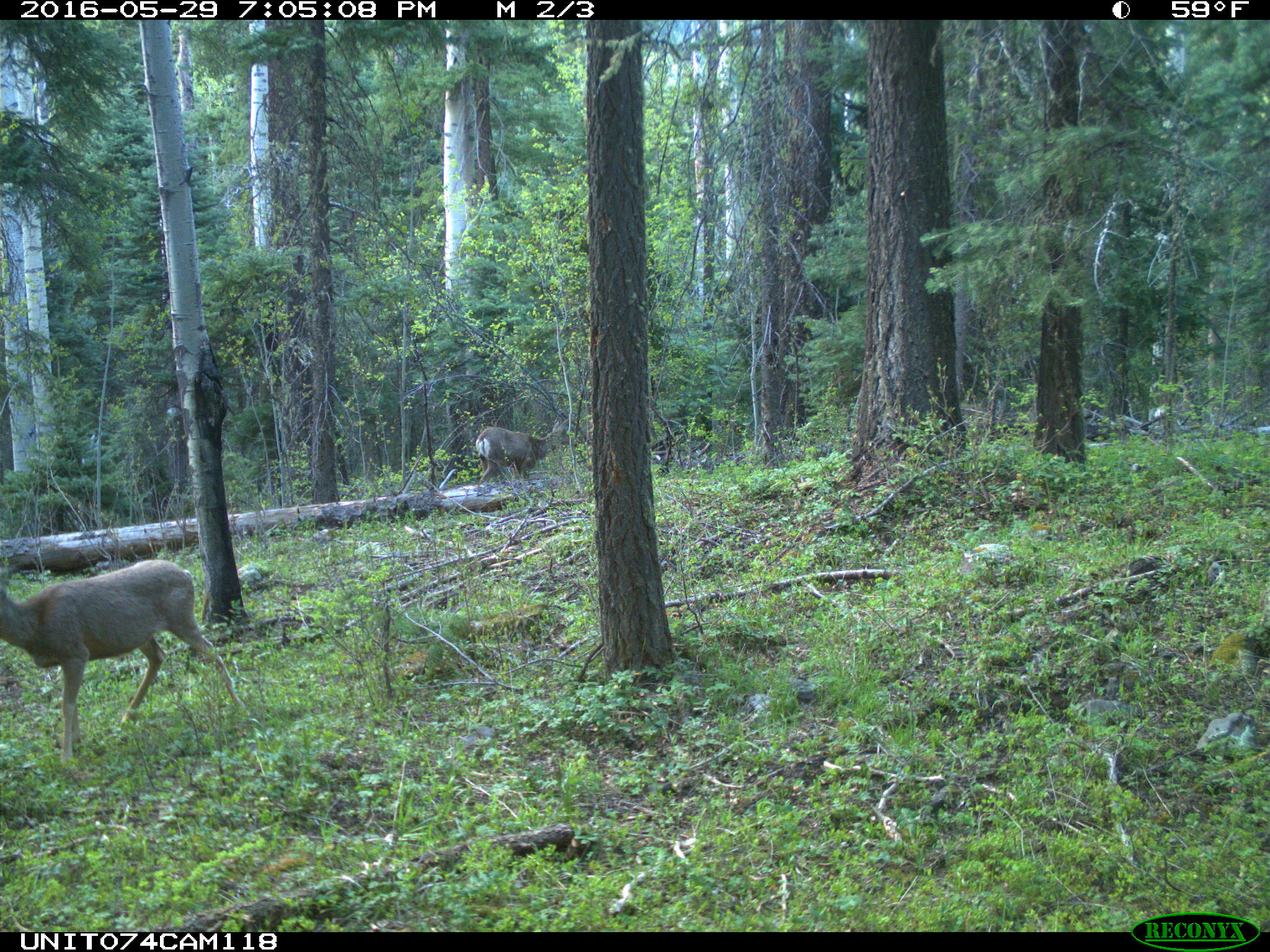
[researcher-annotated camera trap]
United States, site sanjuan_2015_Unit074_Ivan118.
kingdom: Animalia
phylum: Chordata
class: Mammalia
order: Artiodactyla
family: Cervidae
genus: Odocoileus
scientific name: Odocoileus hemionus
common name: mule deer